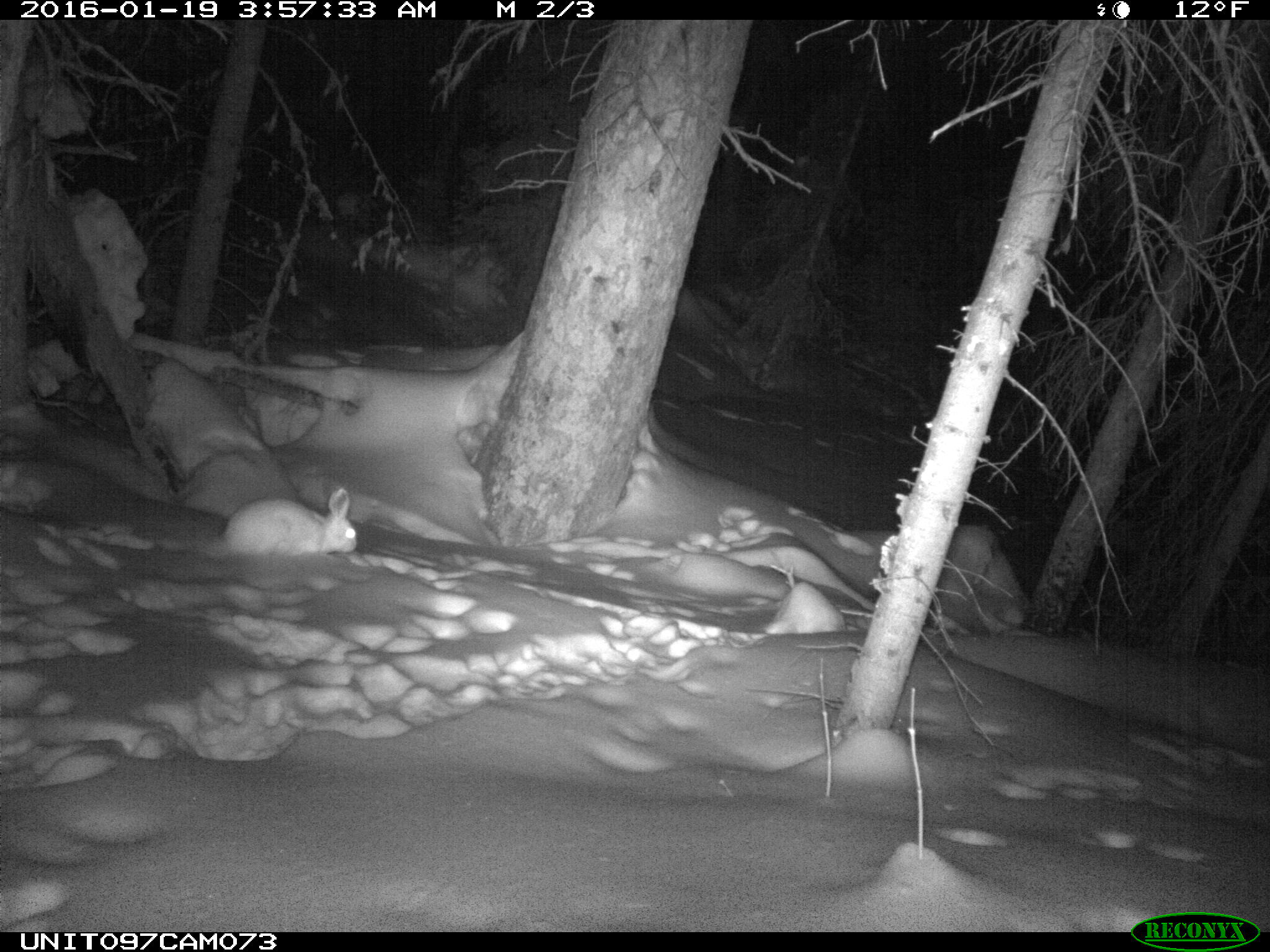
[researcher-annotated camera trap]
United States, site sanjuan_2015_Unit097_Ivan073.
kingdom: Animalia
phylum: Chordata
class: Mammalia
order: Lagomorpha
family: Leporidae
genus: Lepus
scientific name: Lepus americanus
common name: snowshoe hare